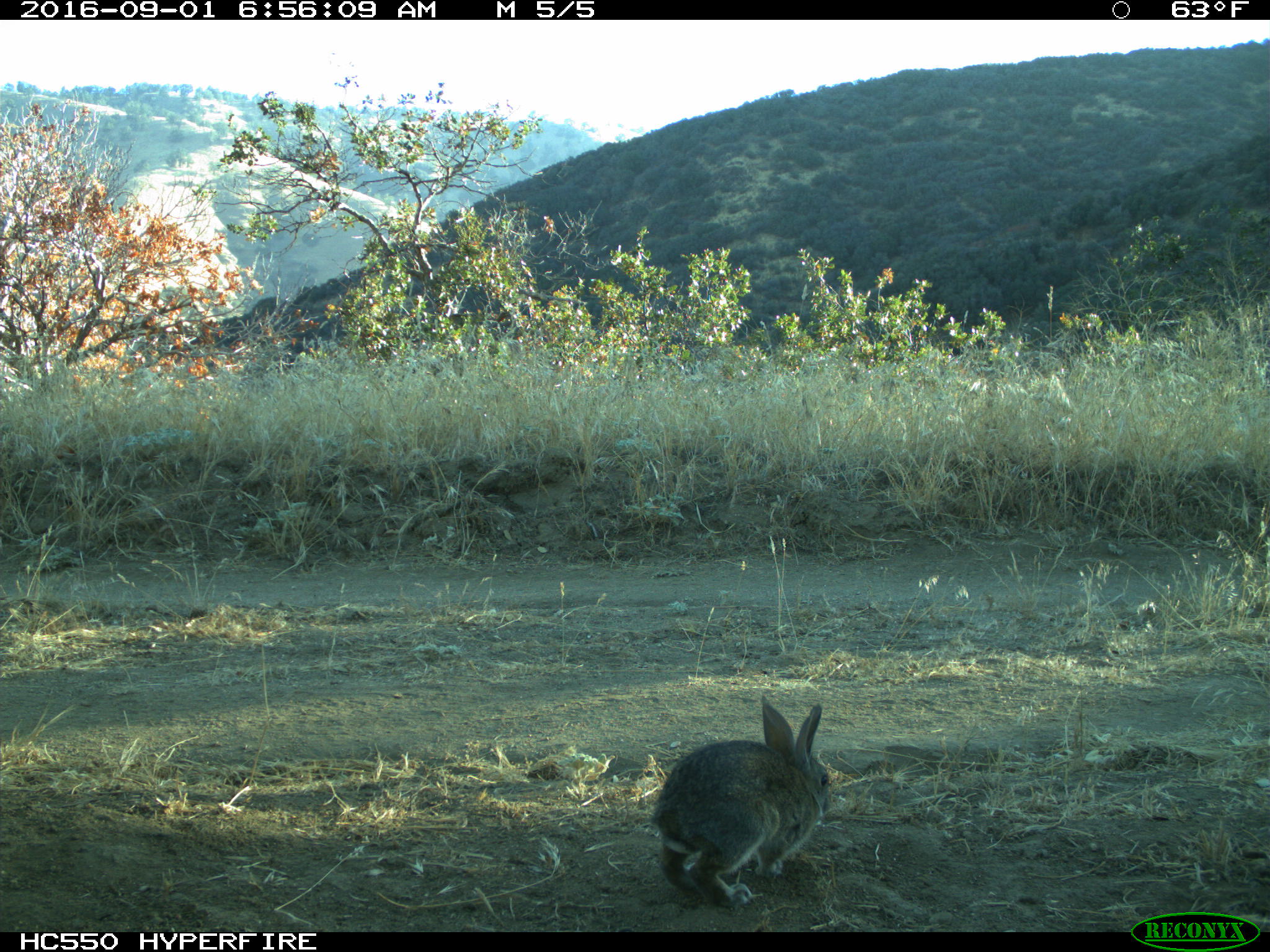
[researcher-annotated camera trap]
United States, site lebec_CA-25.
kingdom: Animalia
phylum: Chordata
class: Mammalia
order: Lagomorpha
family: Leporidae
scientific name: Leporidae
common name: rabbits and hares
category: unidentified rabbit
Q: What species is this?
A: Unidentified rabbit (rabbits and hares) (Leporidae).